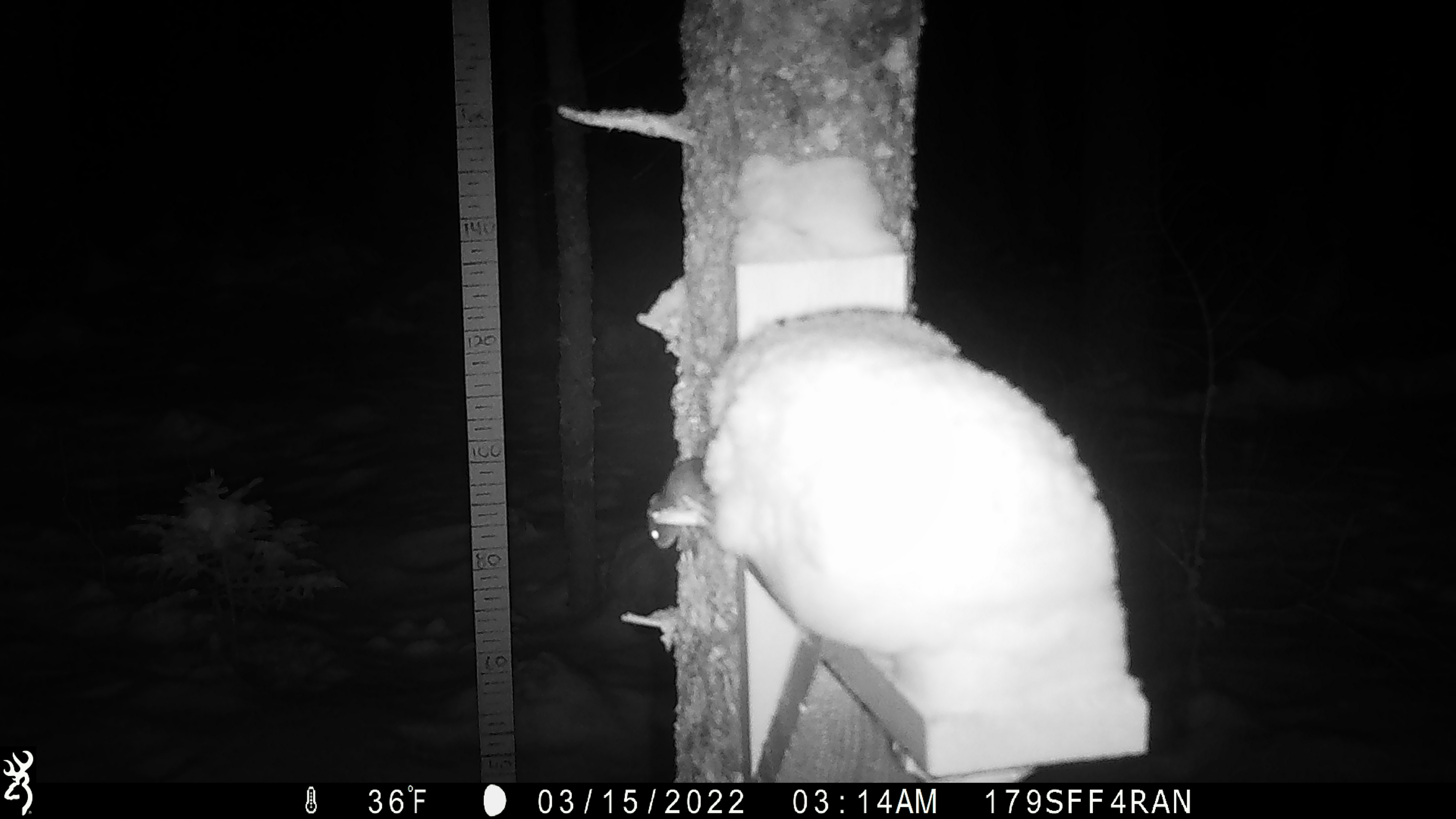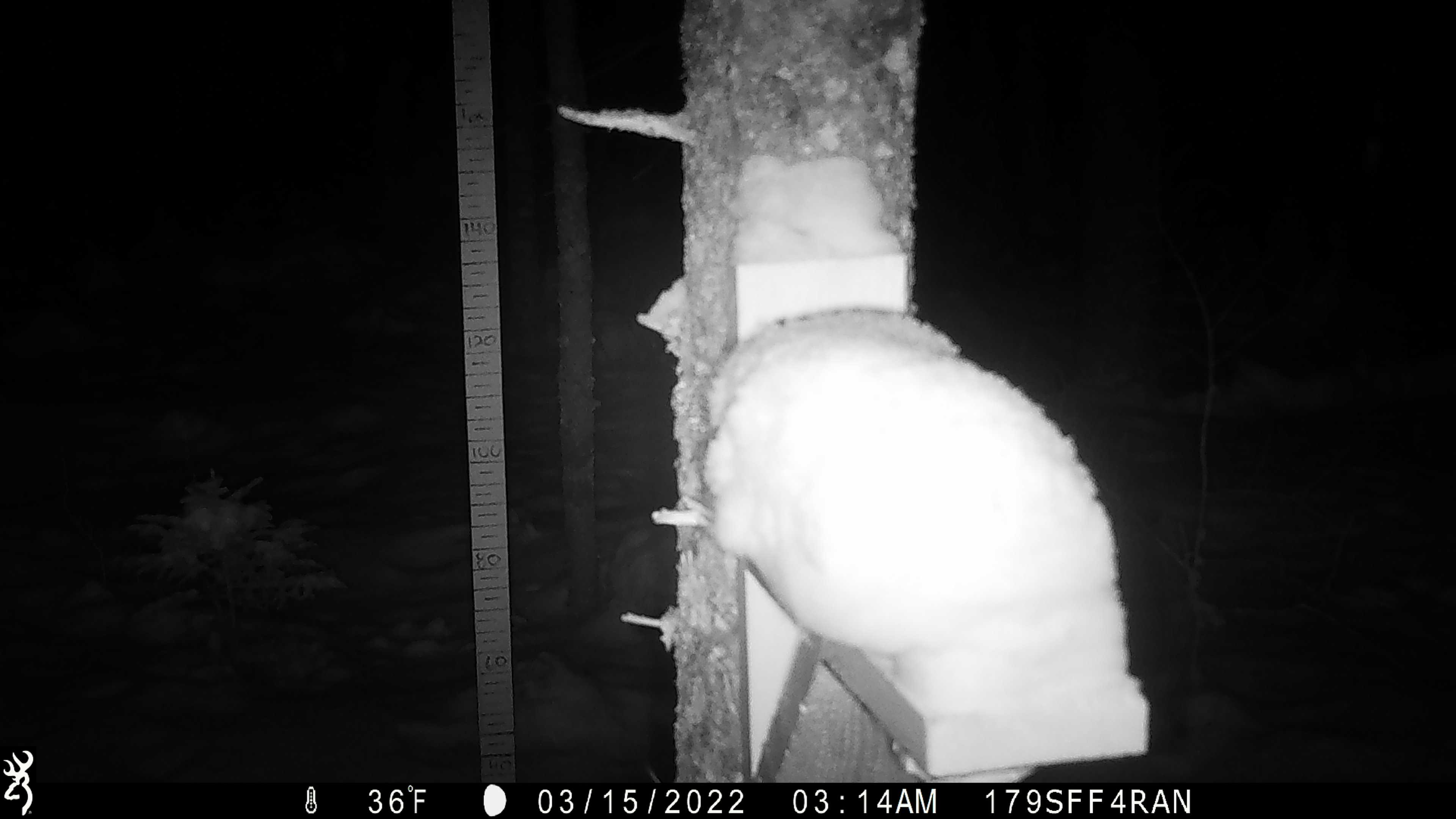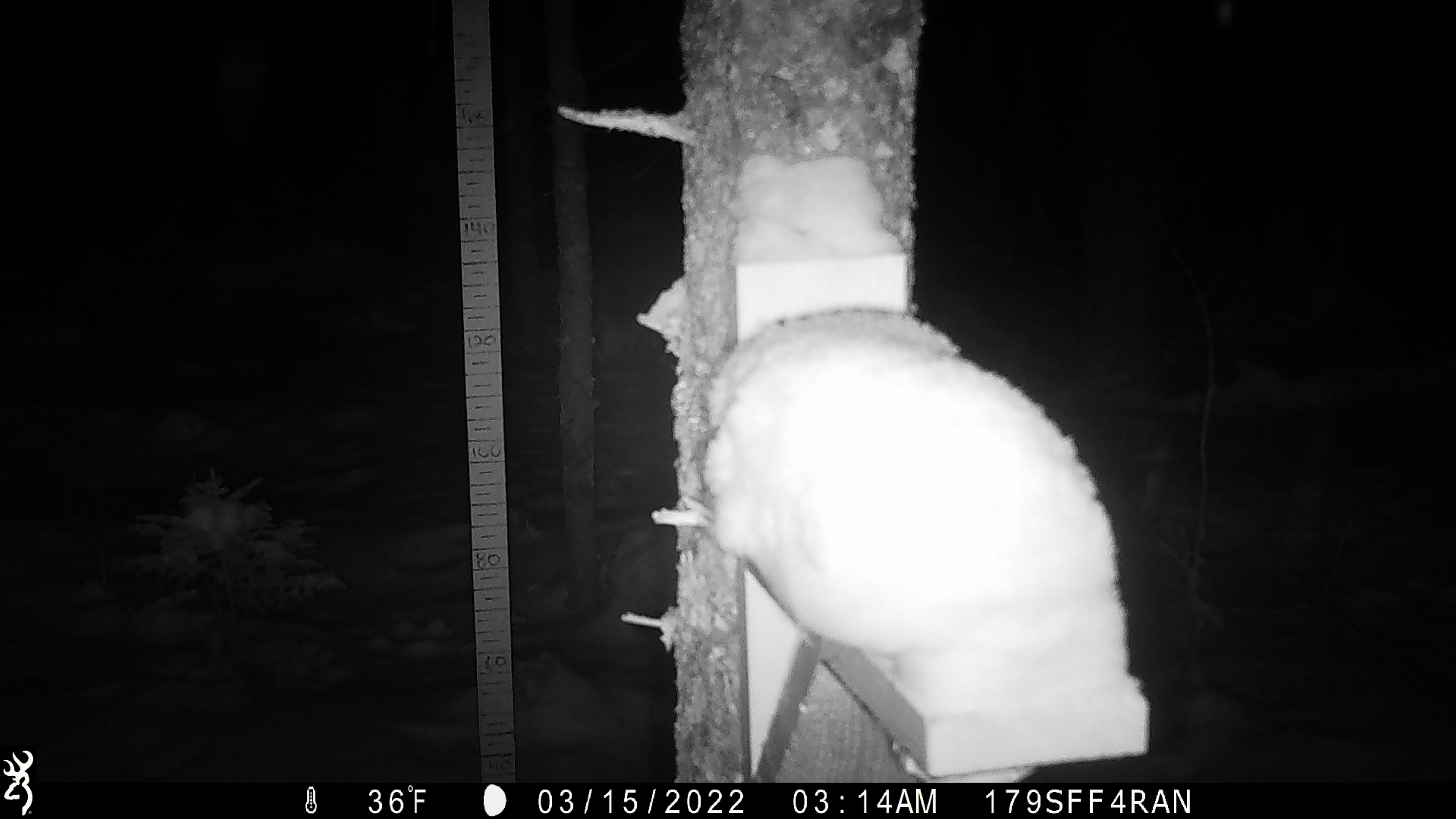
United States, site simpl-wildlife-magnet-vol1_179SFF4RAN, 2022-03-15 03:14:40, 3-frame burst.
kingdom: Animalia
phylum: Chordata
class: Mammalia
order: Rodentia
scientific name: Rodentia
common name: mouse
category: mouse sp.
Mouse sp. (mouse) (Rodentia).